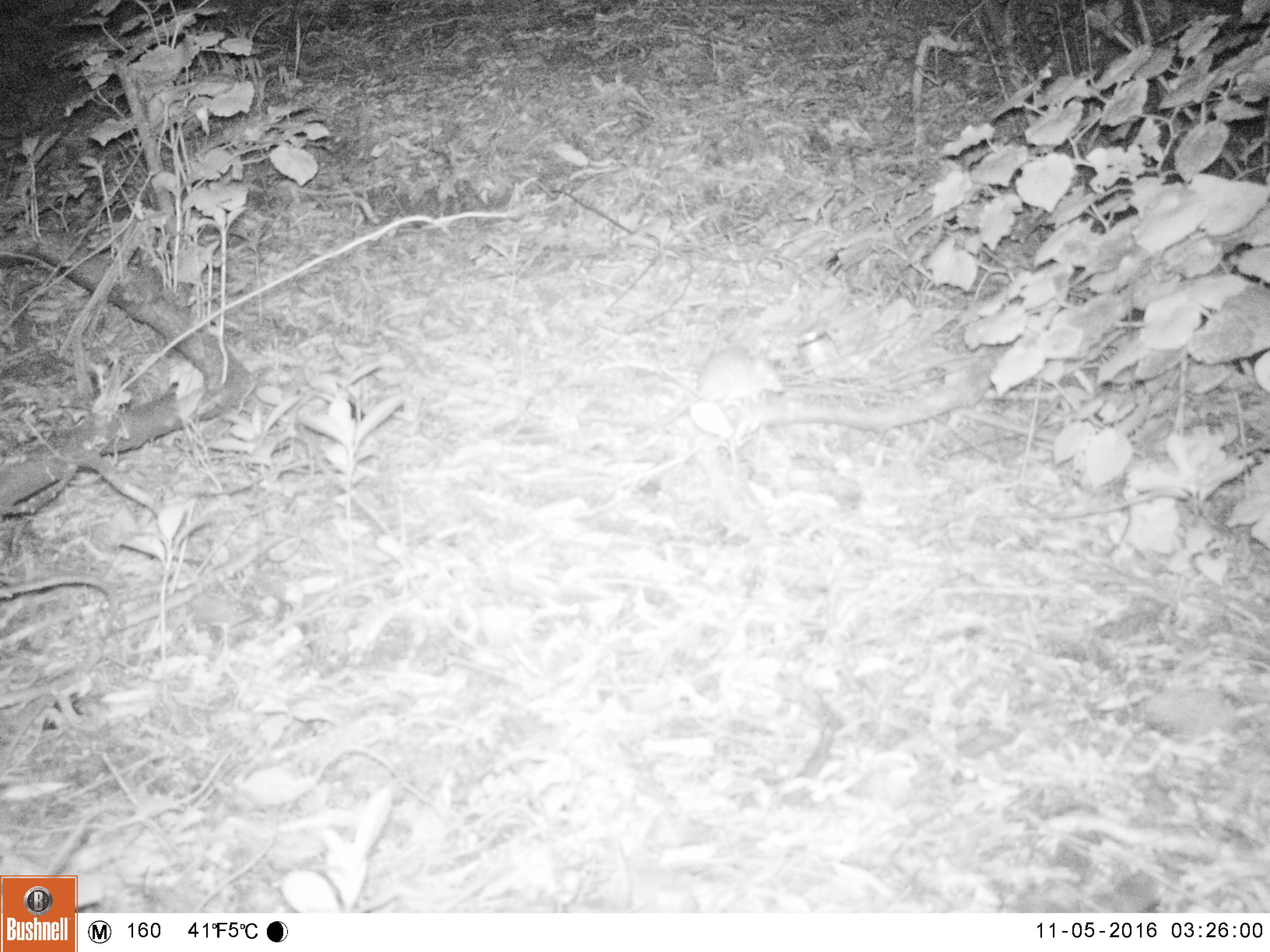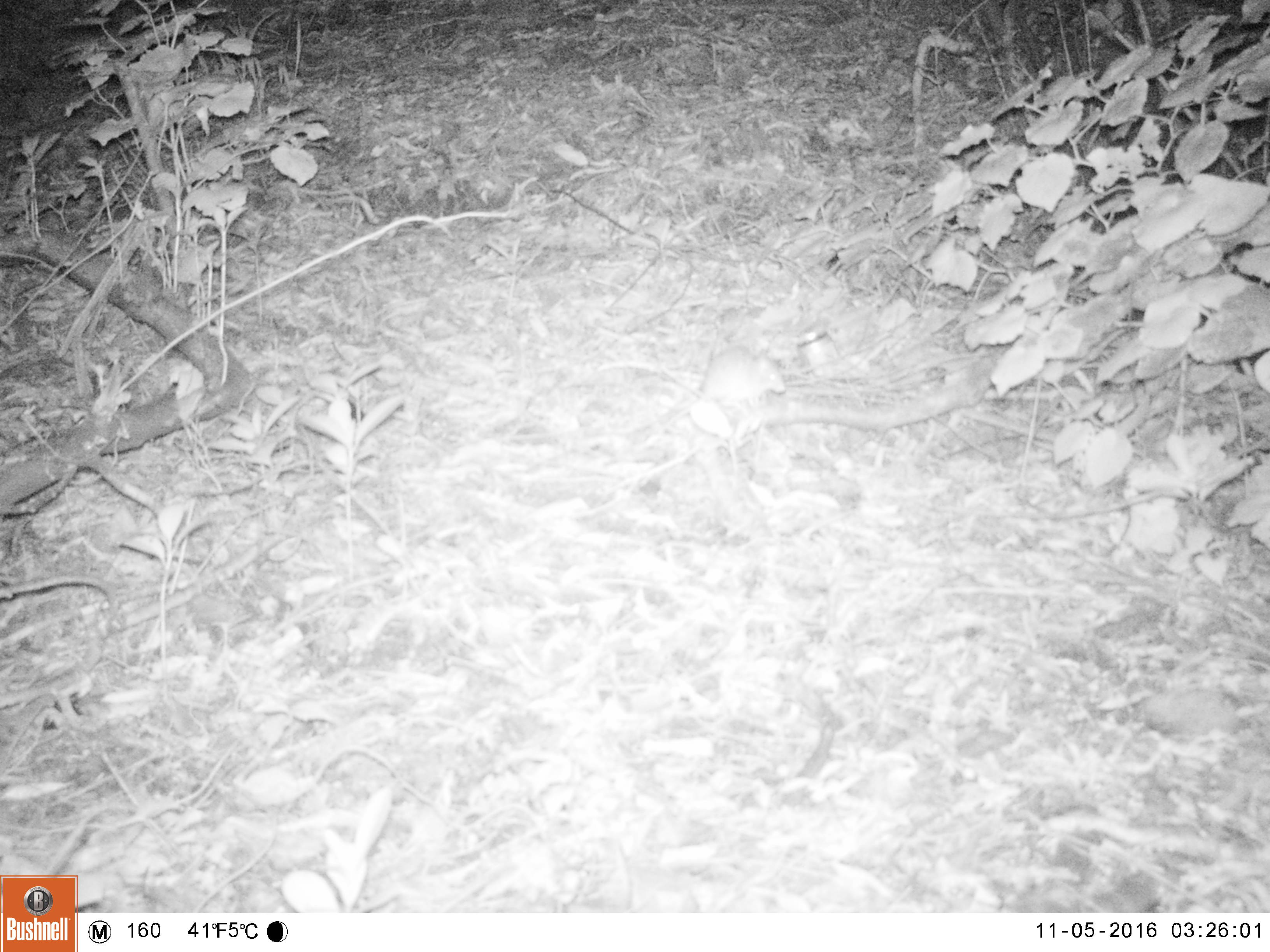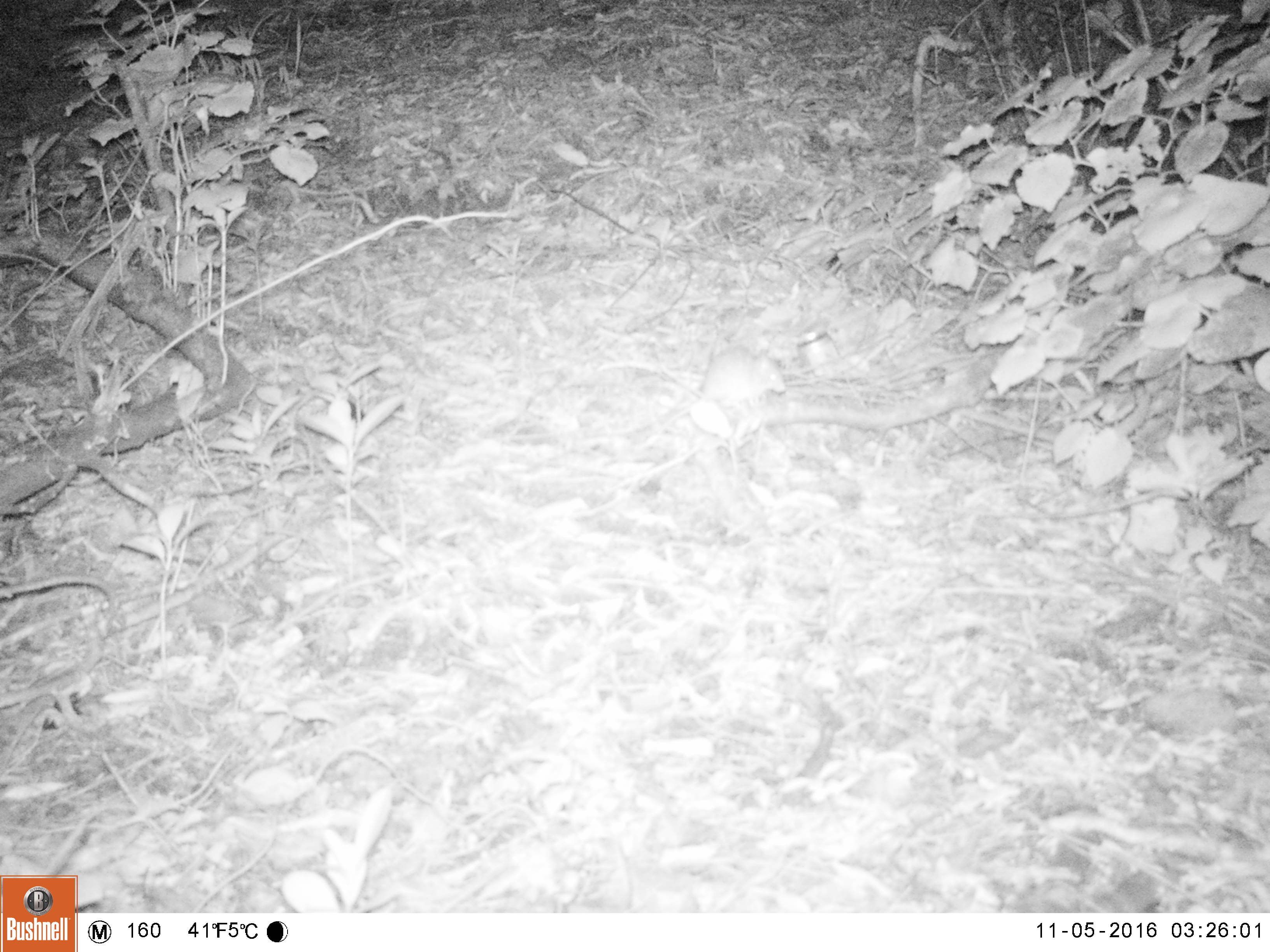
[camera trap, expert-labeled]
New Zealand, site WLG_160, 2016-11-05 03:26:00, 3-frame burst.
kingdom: Animalia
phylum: Chordata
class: Mammalia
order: Rodentia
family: Muridae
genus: Rattus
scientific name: Rattus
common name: rat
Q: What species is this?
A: Rat (Rattus).